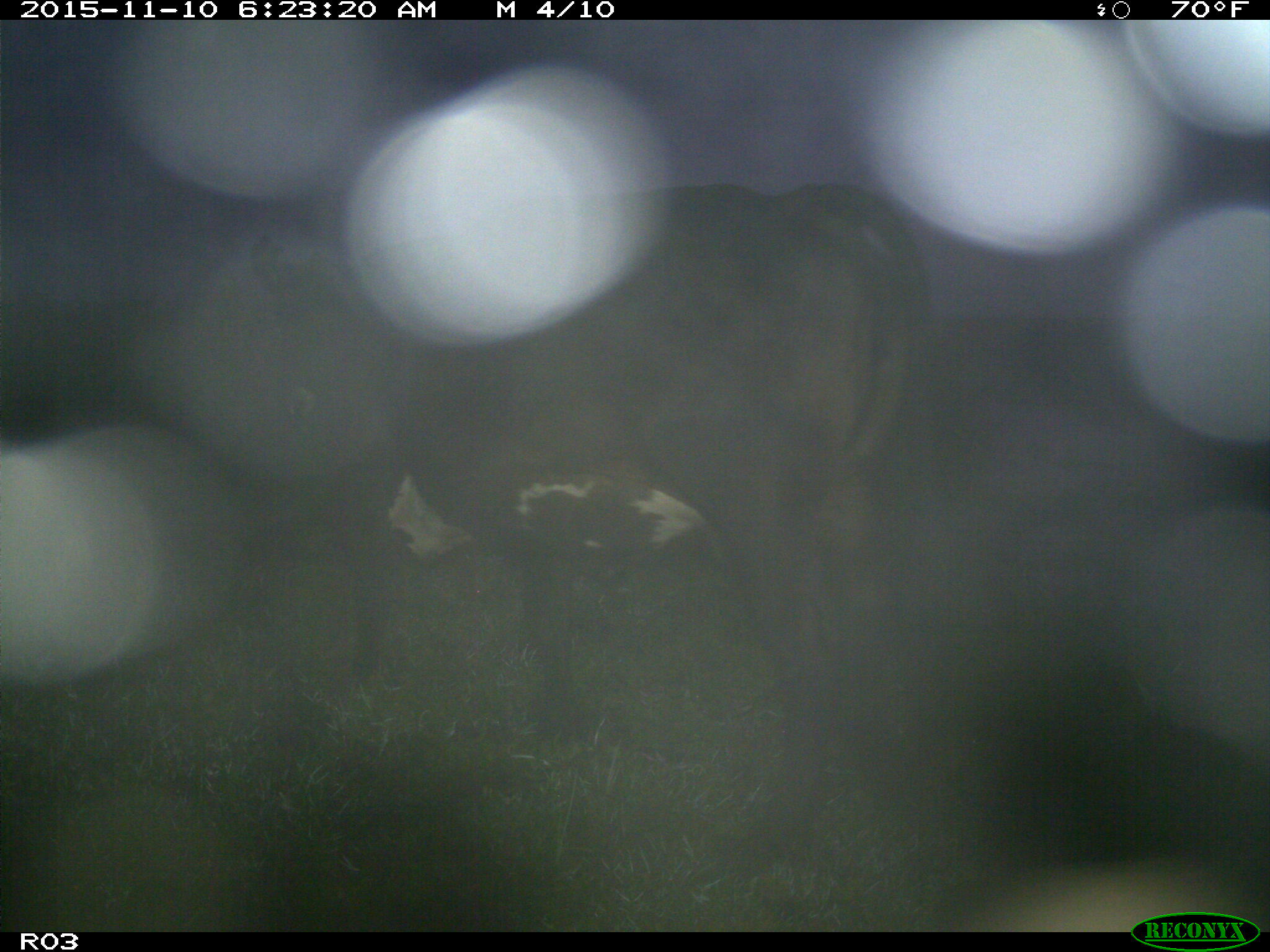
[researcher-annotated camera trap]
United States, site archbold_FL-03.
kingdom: Animalia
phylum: Chordata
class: Mammalia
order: Artiodactyla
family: Bovidae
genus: Bos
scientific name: Bos taurus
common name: domestic cow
Bos taurus (domestic cow).